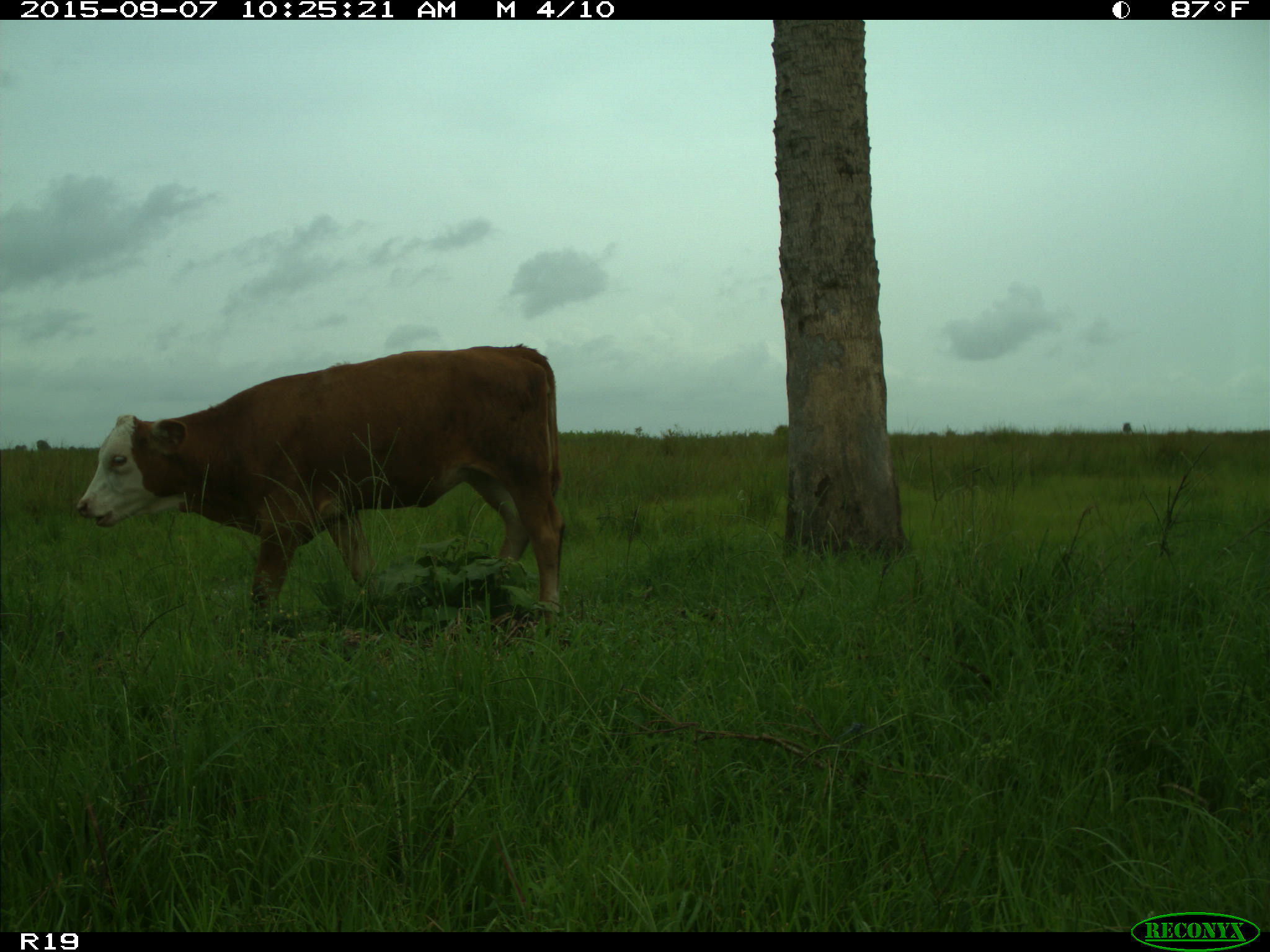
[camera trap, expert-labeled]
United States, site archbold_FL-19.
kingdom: Animalia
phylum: Chordata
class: Mammalia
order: Artiodactyla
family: Bovidae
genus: Bos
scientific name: Bos taurus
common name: domestic cow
Bos taurus (domestic cow).